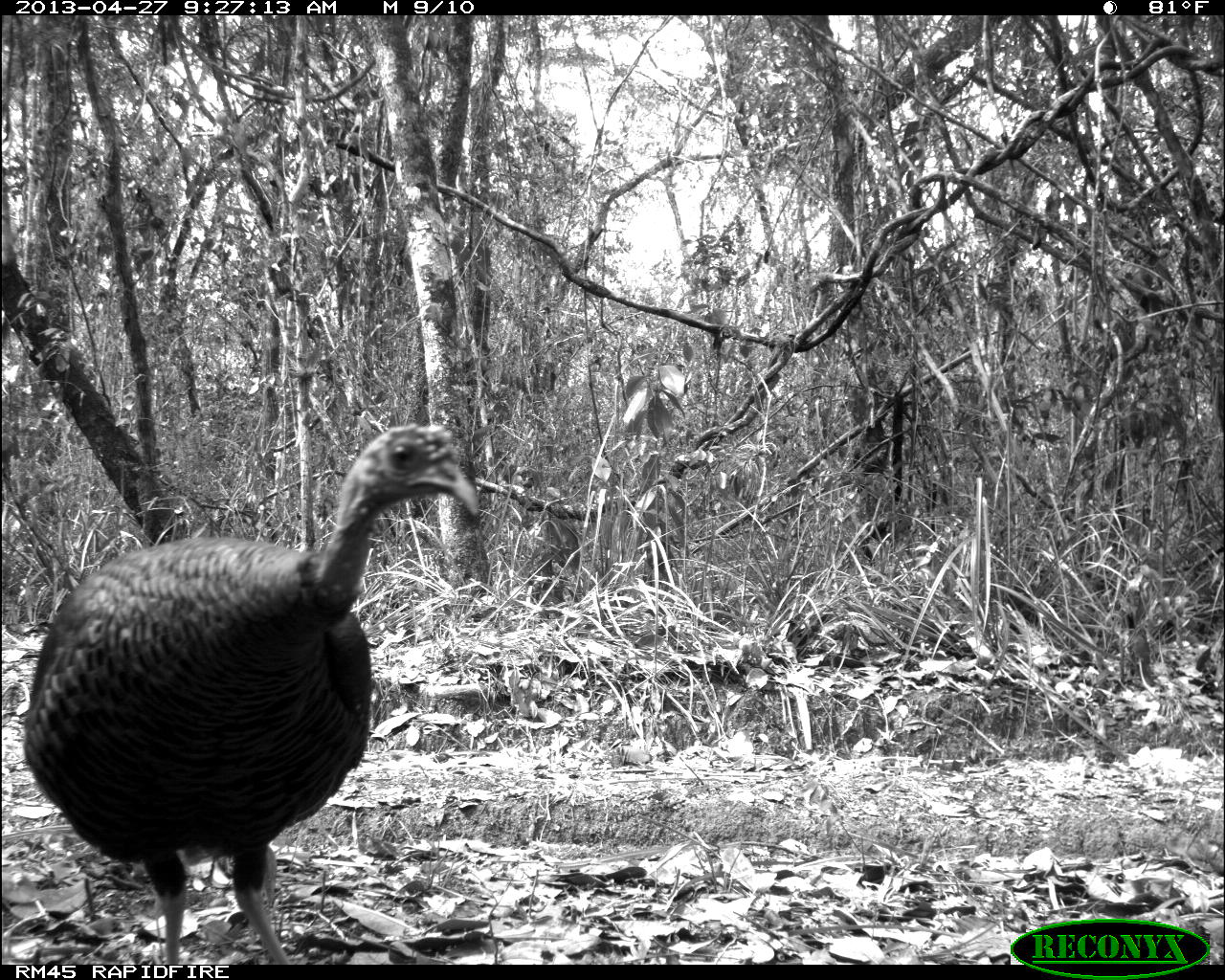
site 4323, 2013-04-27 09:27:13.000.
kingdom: Animalia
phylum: Chordata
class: Aves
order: Galliformes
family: Phasianidae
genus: Meleagris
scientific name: Meleagris ocellata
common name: ocellated turkey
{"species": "Meleagris ocellata (ocellated turkey)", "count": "1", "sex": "female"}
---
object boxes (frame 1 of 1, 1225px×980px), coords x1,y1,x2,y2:
meleagris ocellata: 23,423,479,965